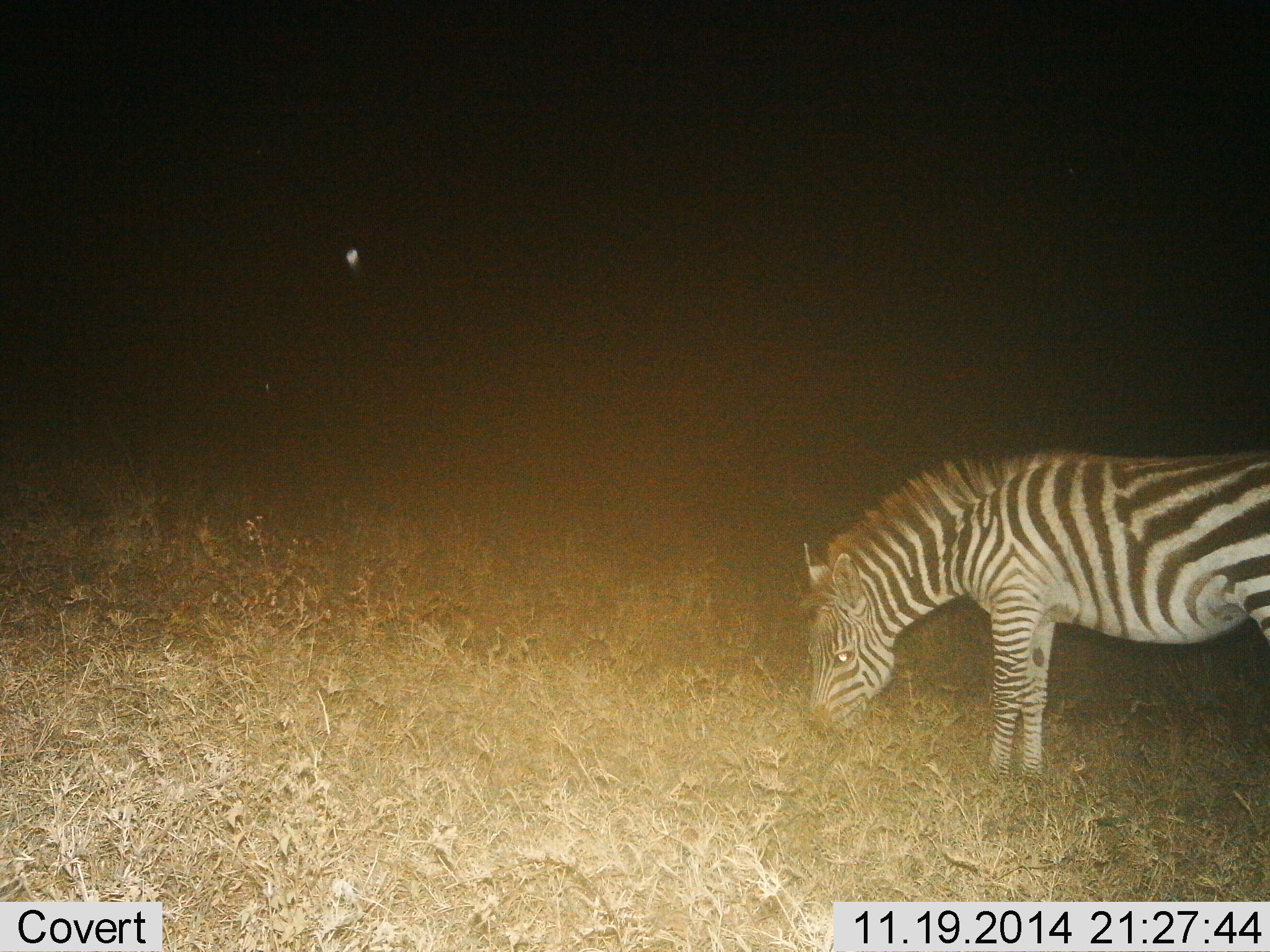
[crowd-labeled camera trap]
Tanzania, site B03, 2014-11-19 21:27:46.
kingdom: Animalia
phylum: Chordata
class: Mammalia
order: Perissodactyla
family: Equidae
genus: Equus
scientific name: Equus quagga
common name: plains zebra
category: zebra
Zebra (plains zebra) (Equus quagga), count 1. Behavior (volunteer vote fractions): standing 20%, resting 0%, moving 0%, interacting 0%. Young present (vote fraction): 0%. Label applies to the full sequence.